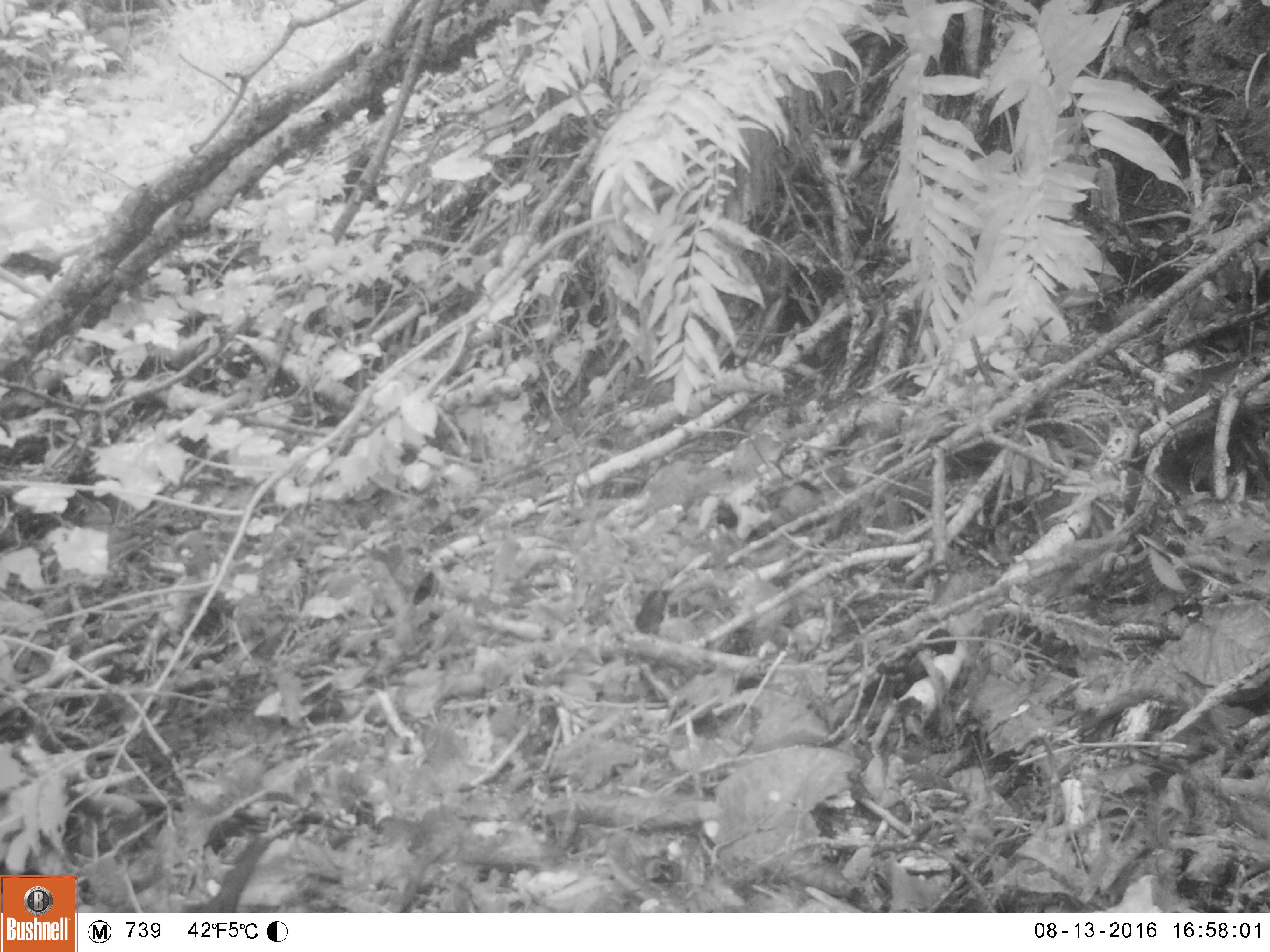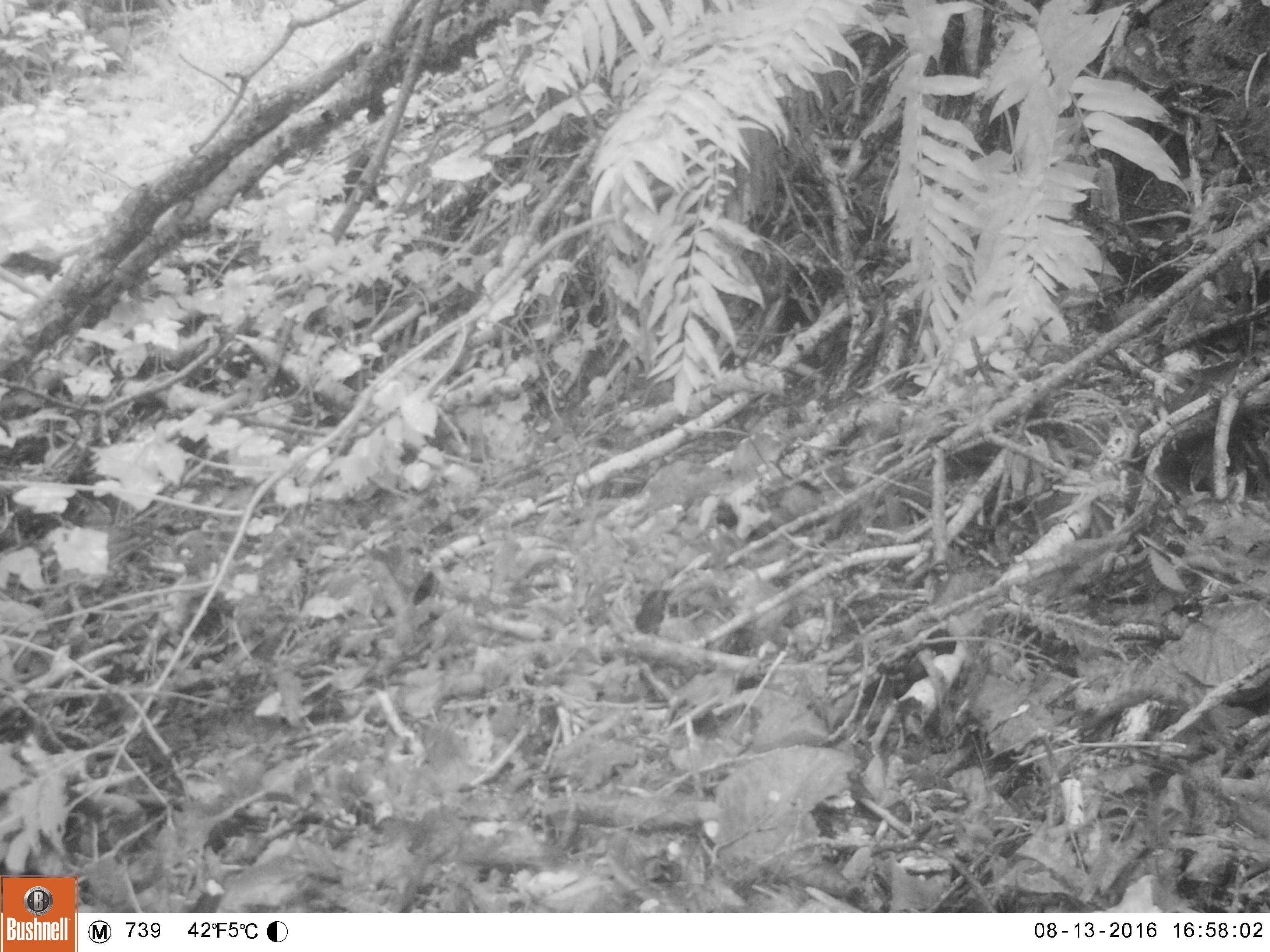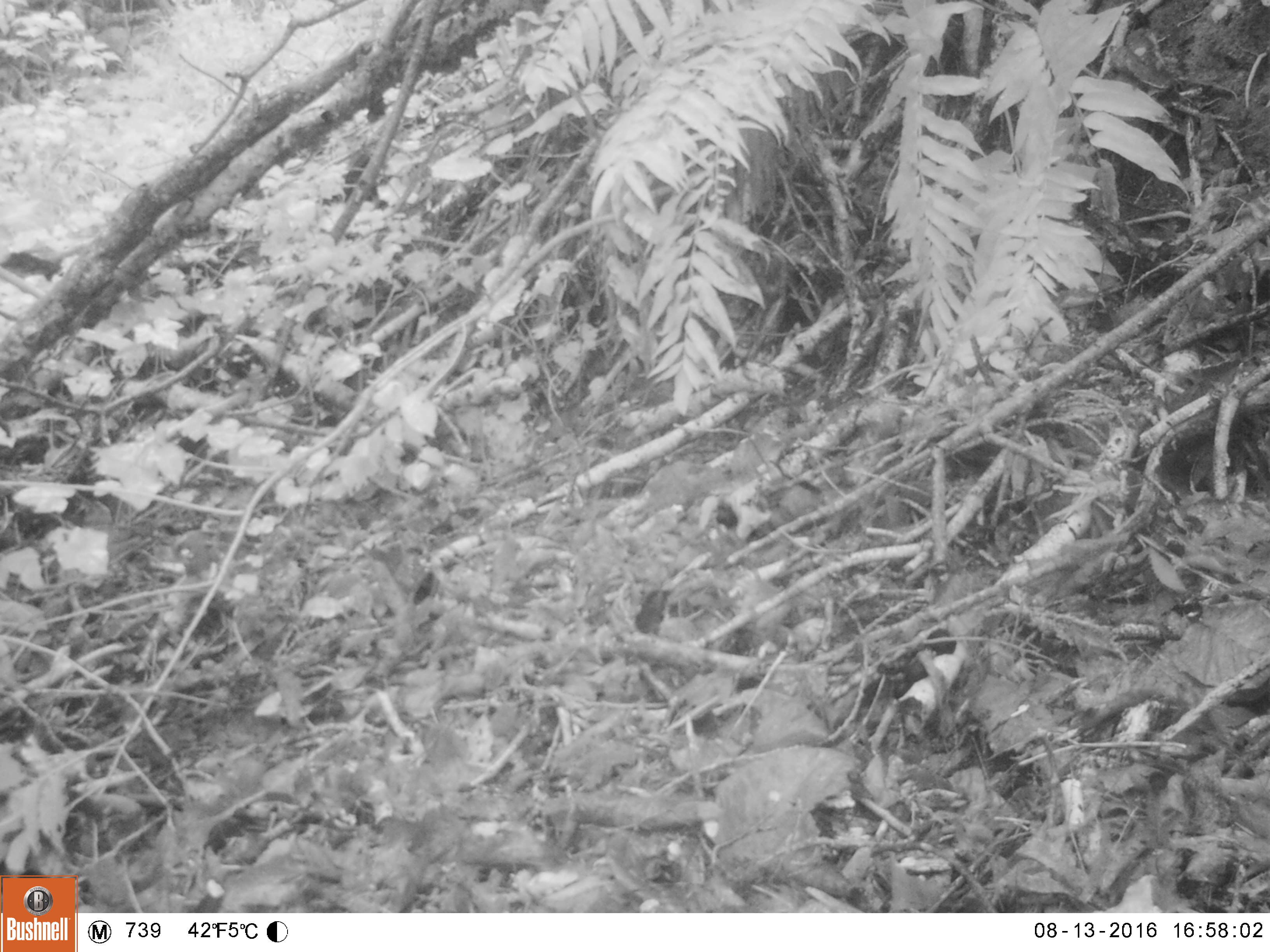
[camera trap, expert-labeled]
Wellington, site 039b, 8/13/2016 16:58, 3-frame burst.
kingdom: Animalia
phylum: Chordata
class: Aves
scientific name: Aves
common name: bird